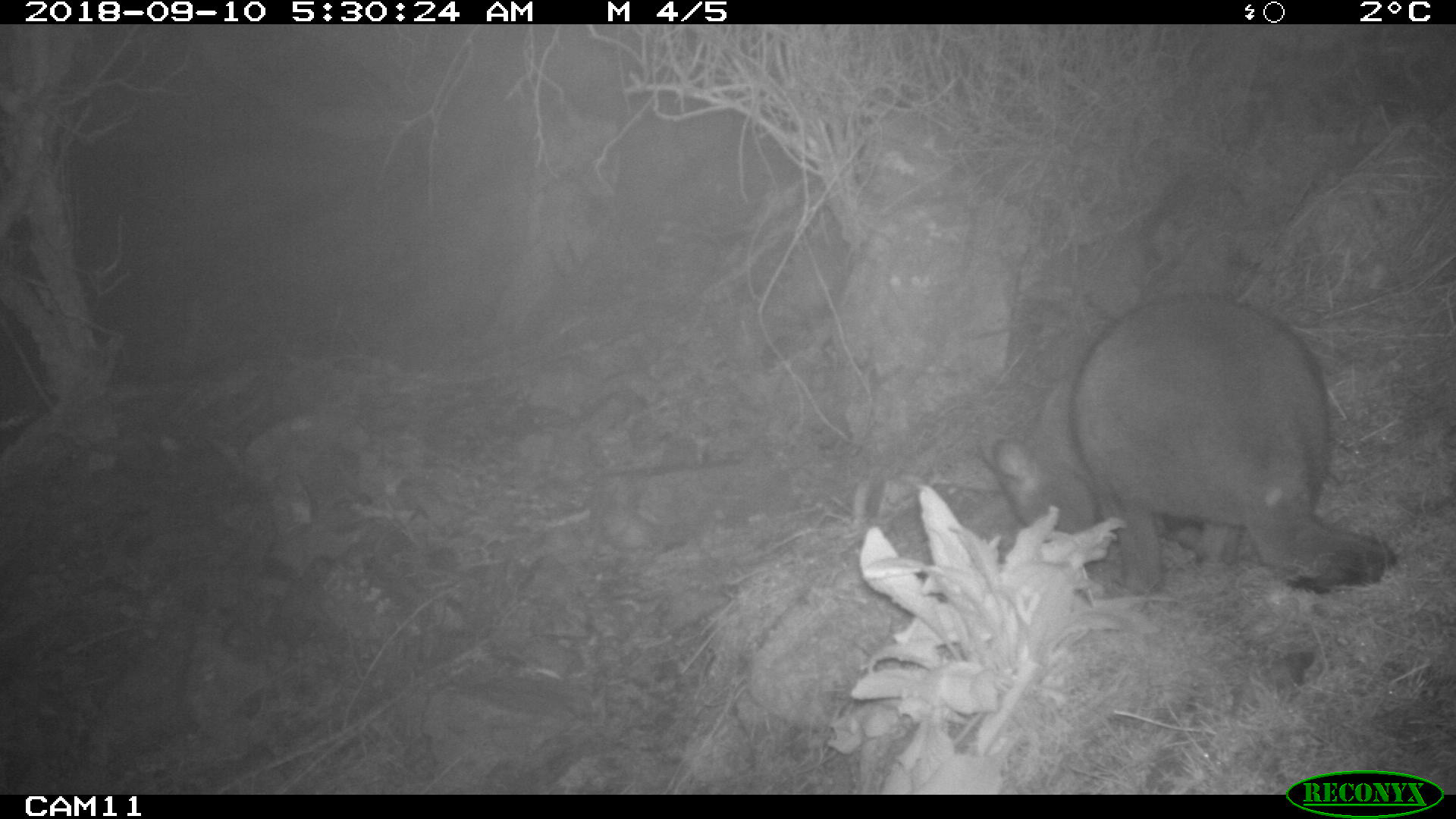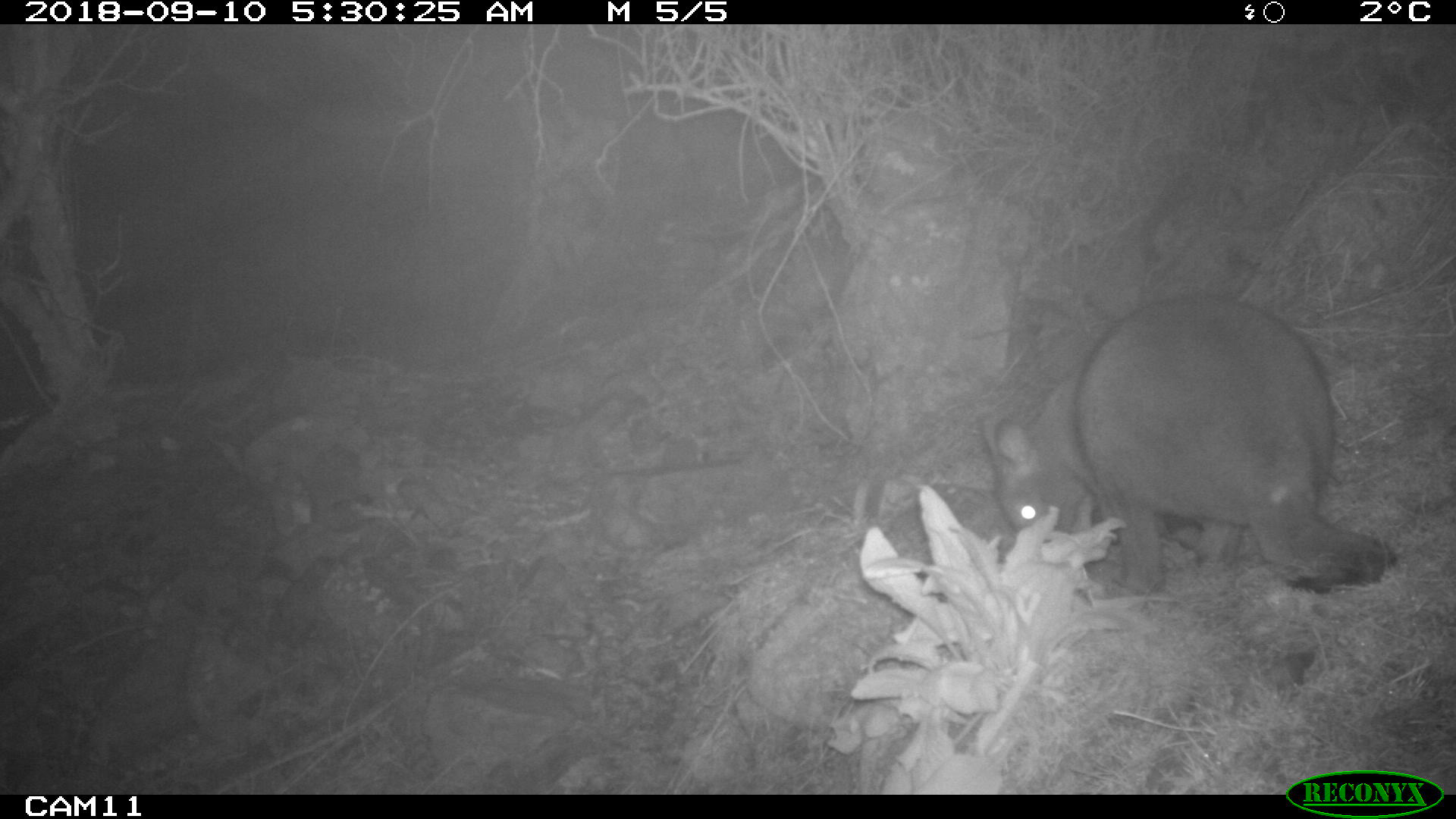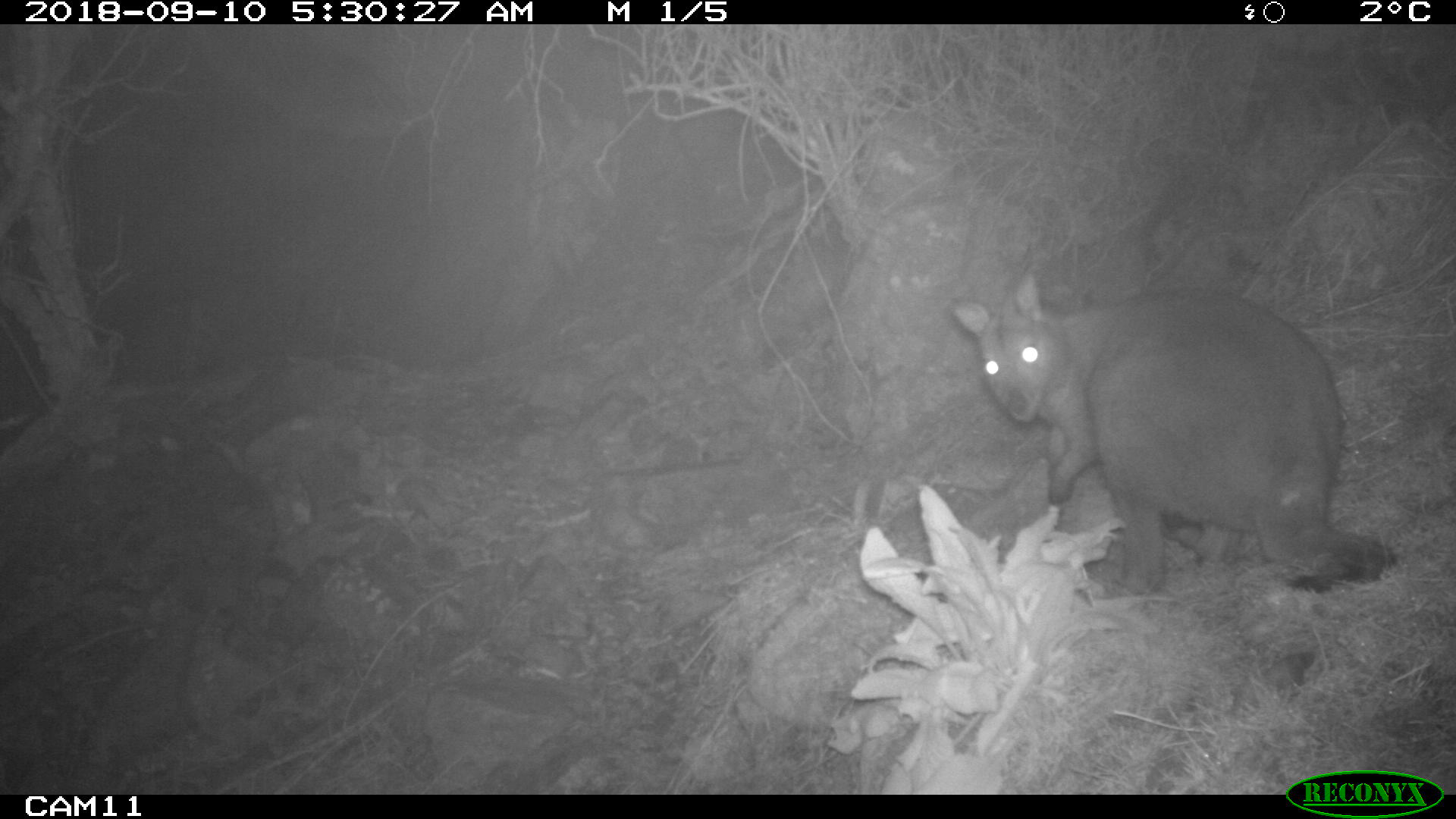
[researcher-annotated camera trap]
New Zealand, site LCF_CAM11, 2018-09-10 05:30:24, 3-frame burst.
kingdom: Animalia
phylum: Chordata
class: Mammalia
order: Diprotodontia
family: Macropodidae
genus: Notamacropus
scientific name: Notamacropus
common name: wallaby